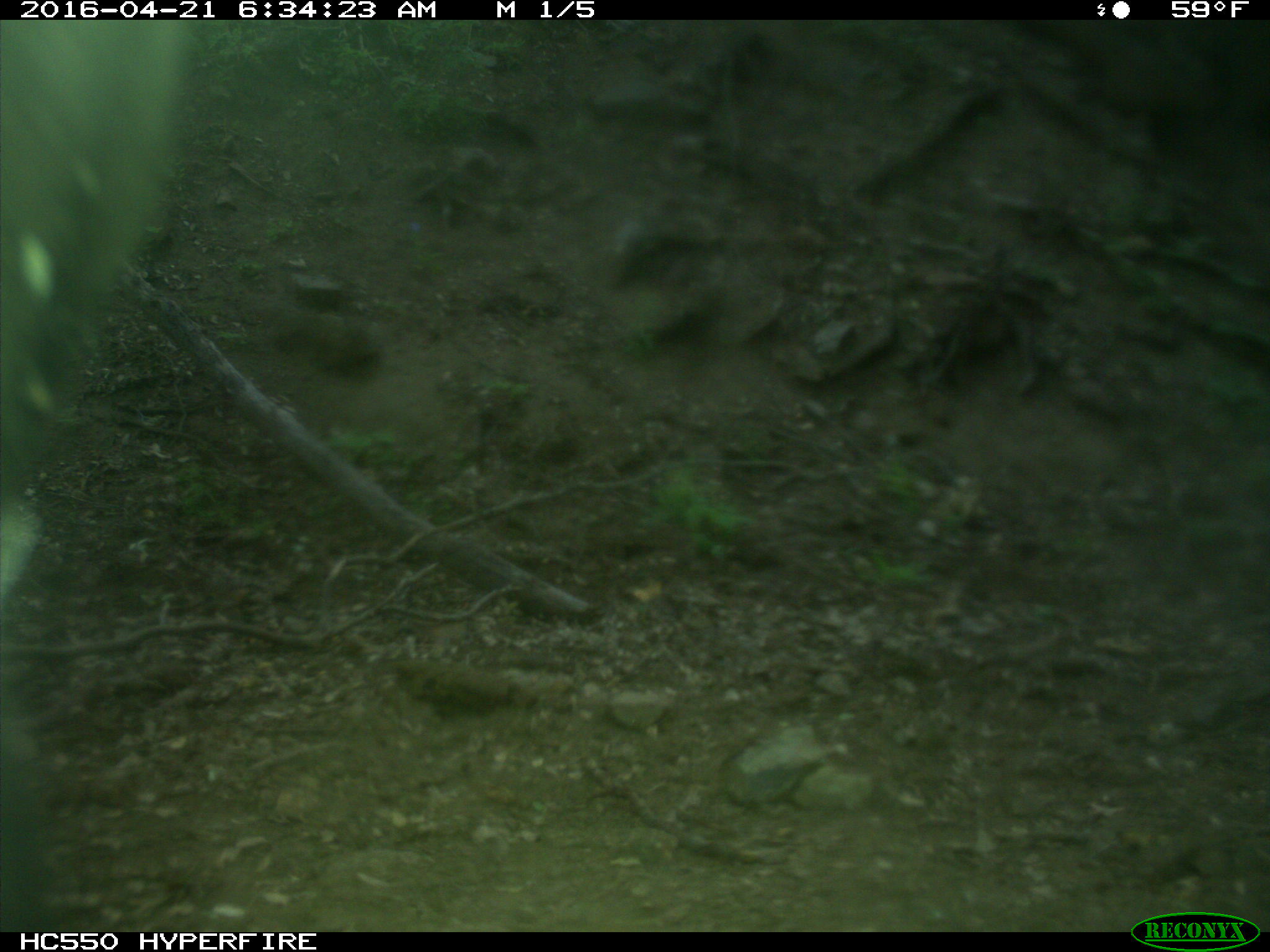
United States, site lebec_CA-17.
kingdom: Animalia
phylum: Chordata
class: Mammalia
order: Artiodactyla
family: Bovidae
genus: Bos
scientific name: Bos taurus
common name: domestic cow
Bos taurus (domestic cow).